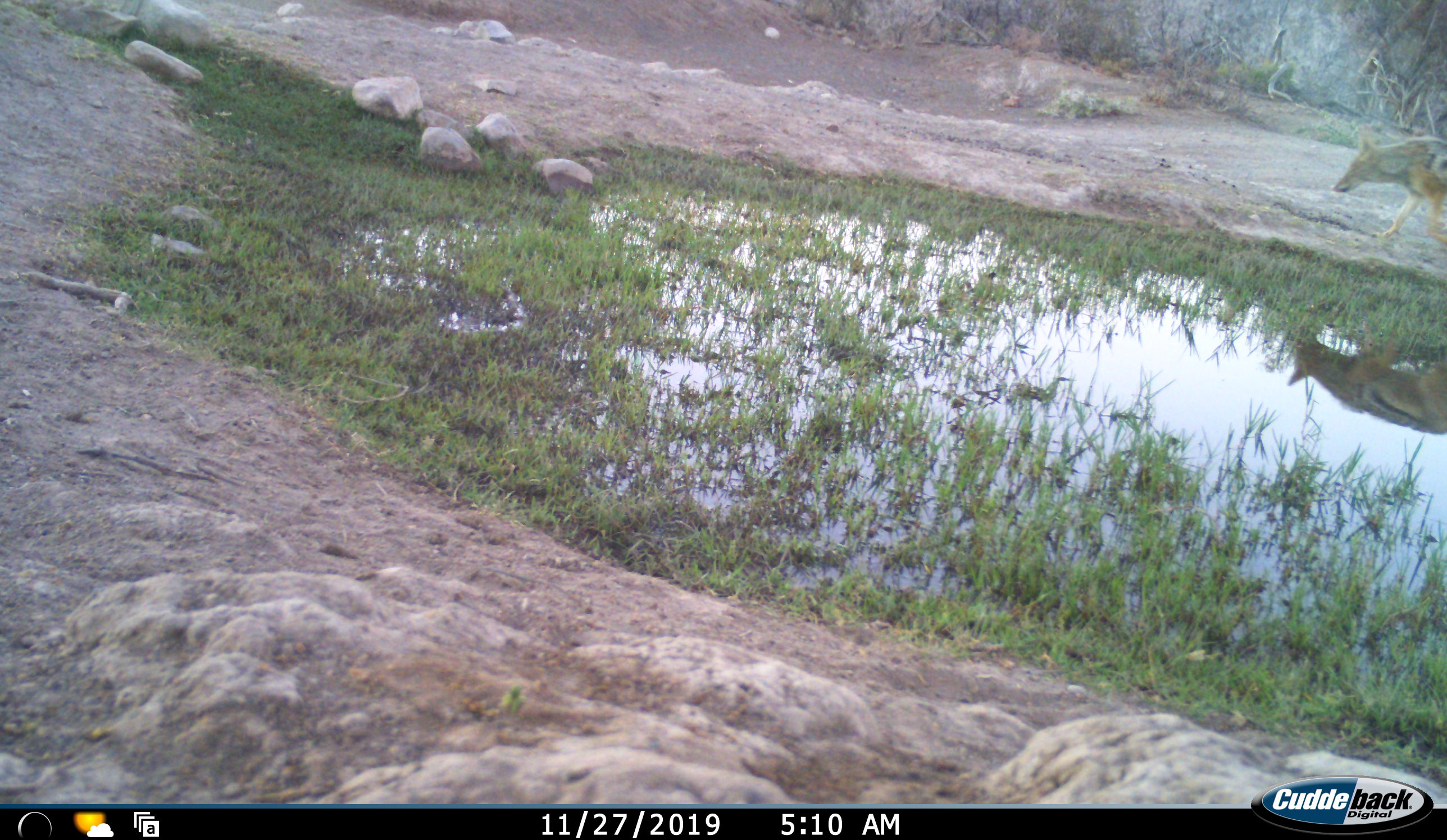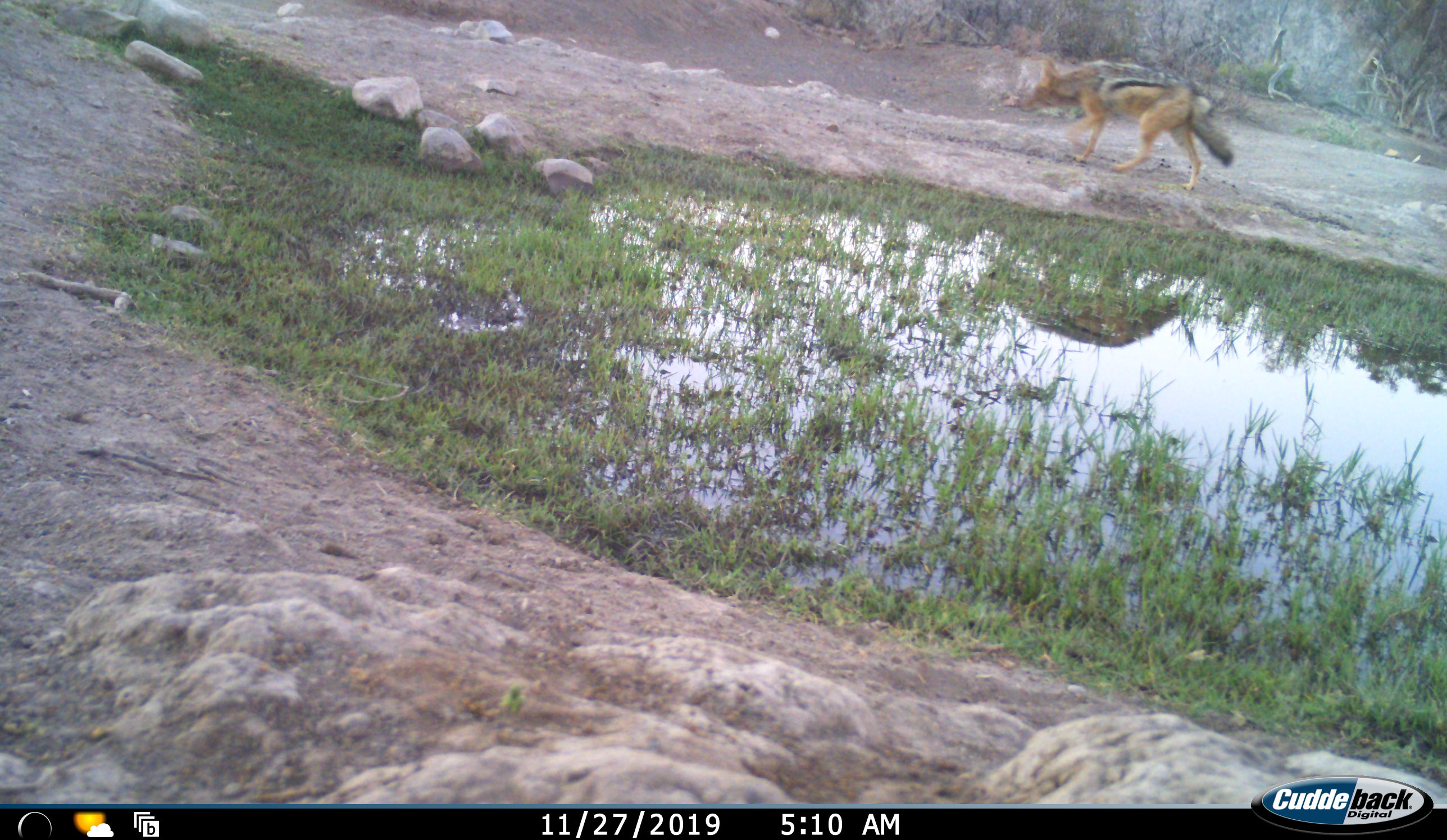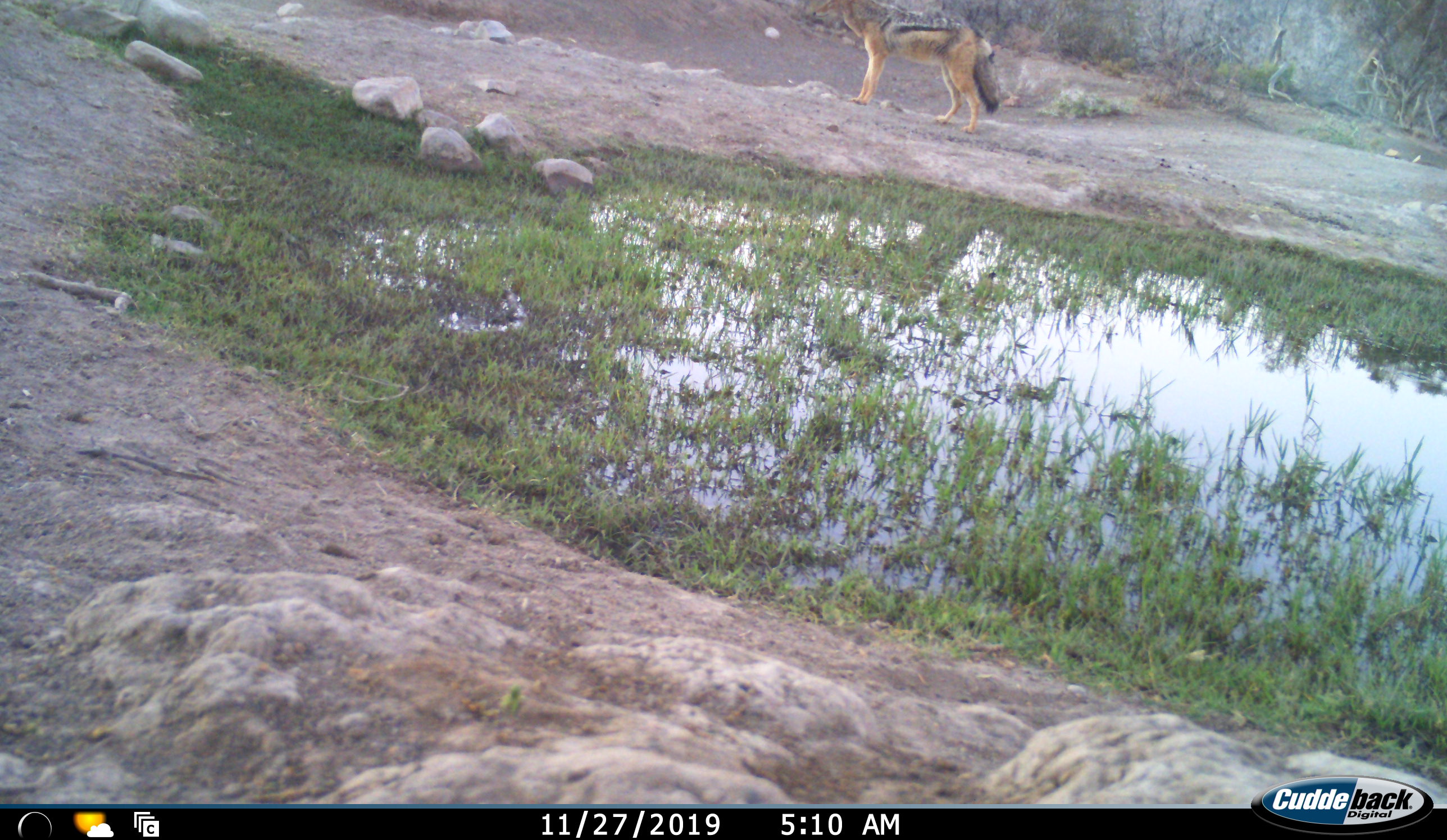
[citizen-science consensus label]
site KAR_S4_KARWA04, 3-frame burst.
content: unidentified animal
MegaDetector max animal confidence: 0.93